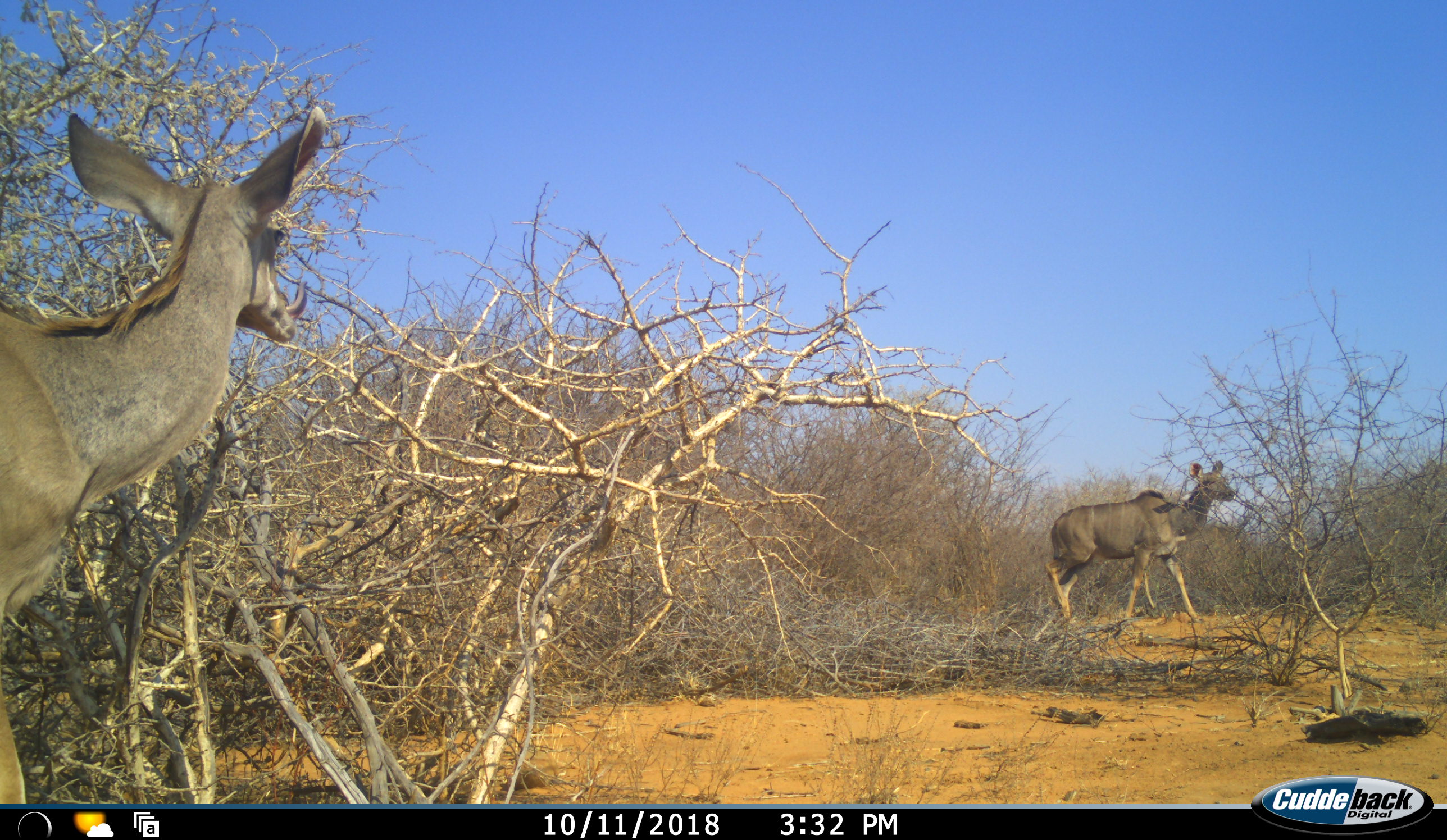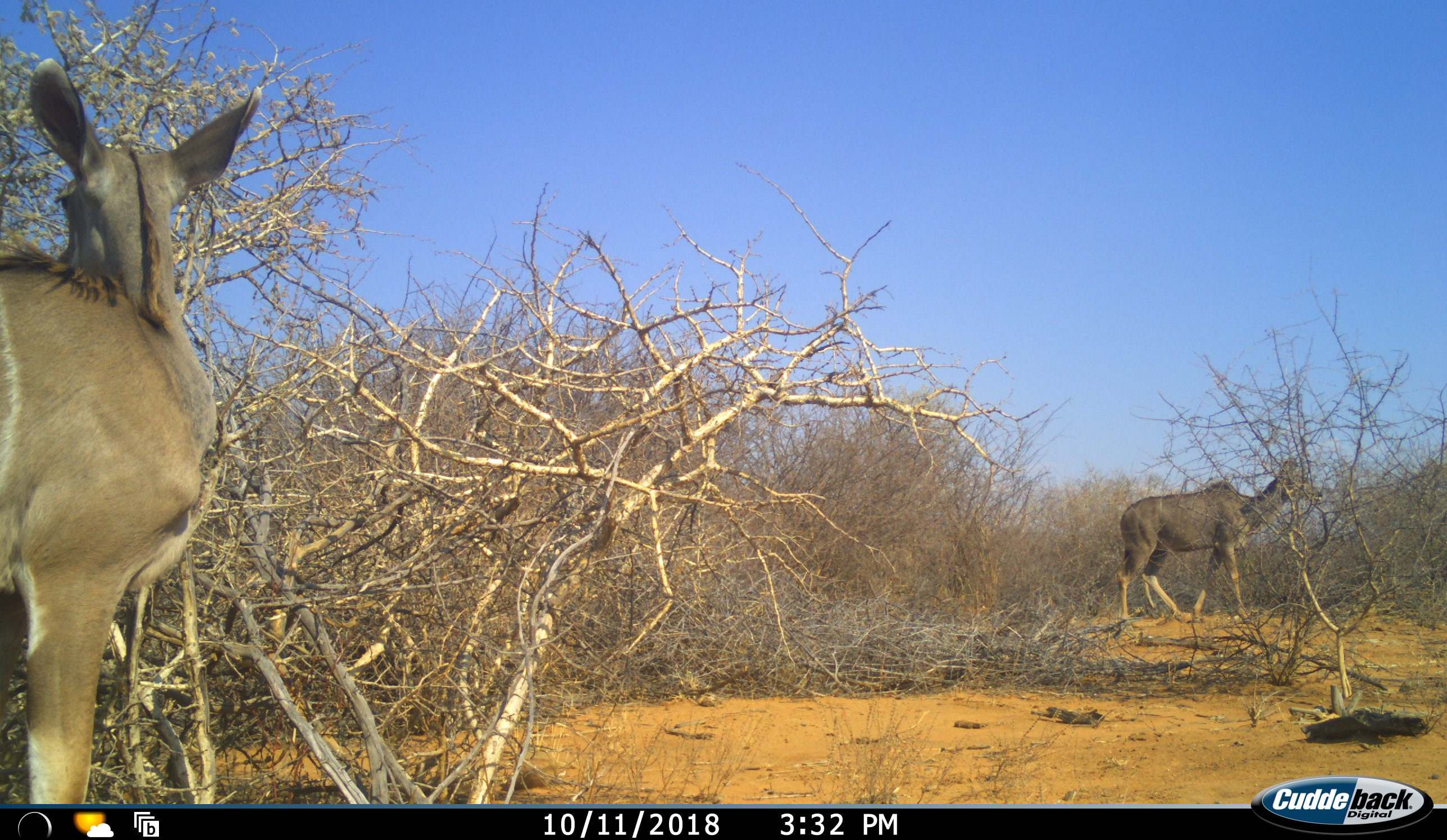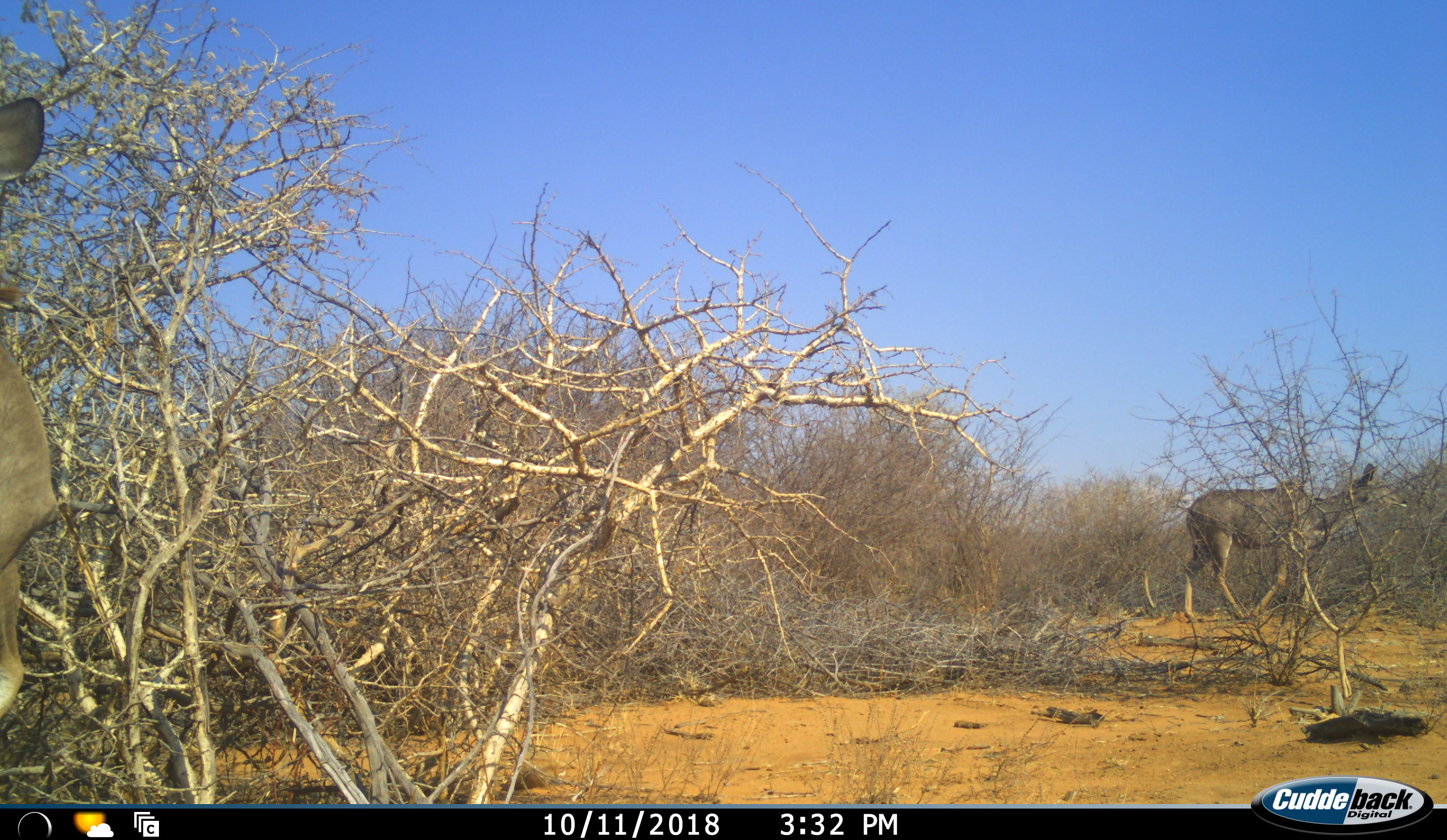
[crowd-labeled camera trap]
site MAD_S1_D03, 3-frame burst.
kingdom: Animalia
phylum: Chordata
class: Mammalia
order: Artiodactyla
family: Bovidae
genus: Tragelaphus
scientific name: Tragelaphus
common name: kudu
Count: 2.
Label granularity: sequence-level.